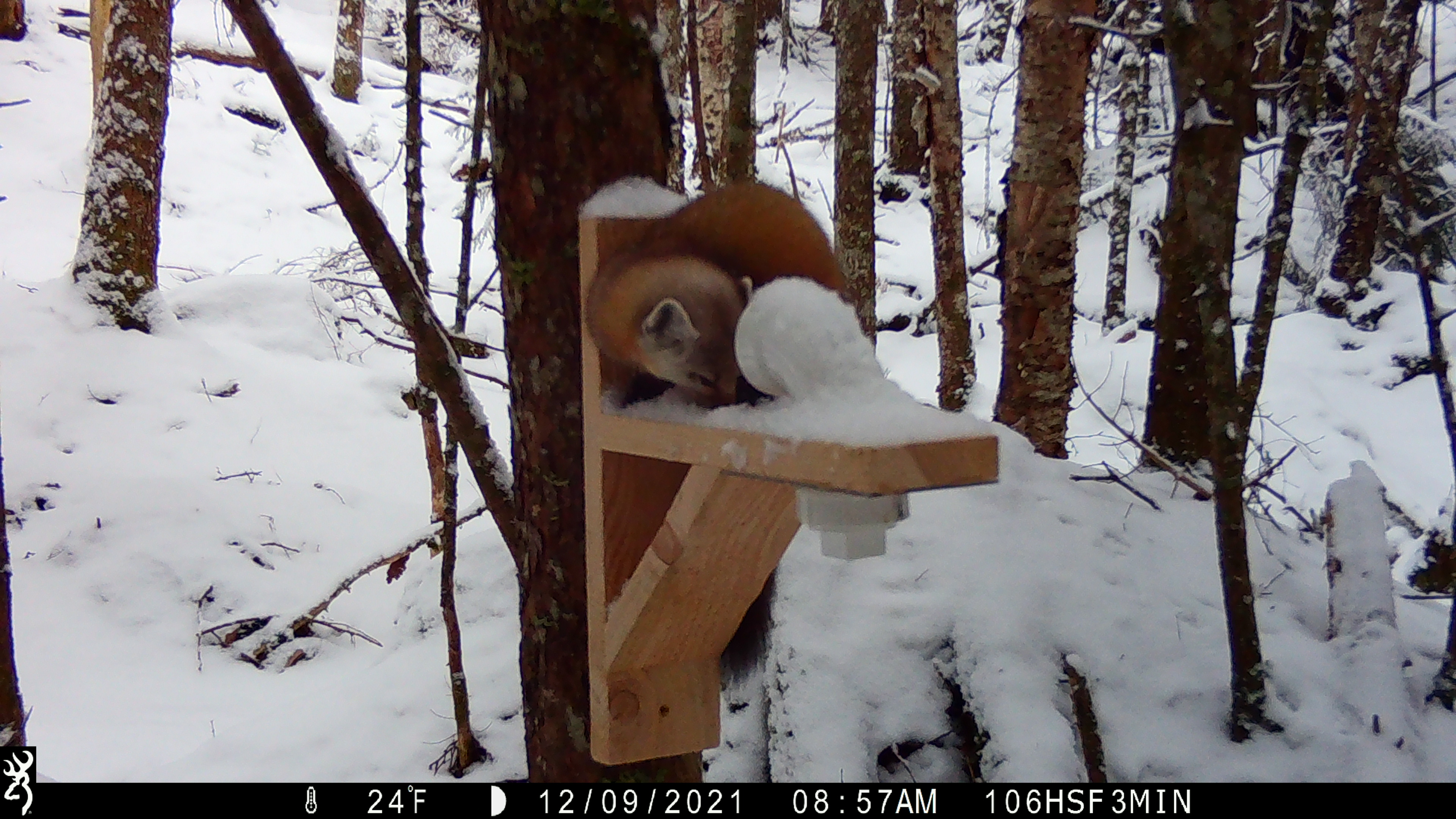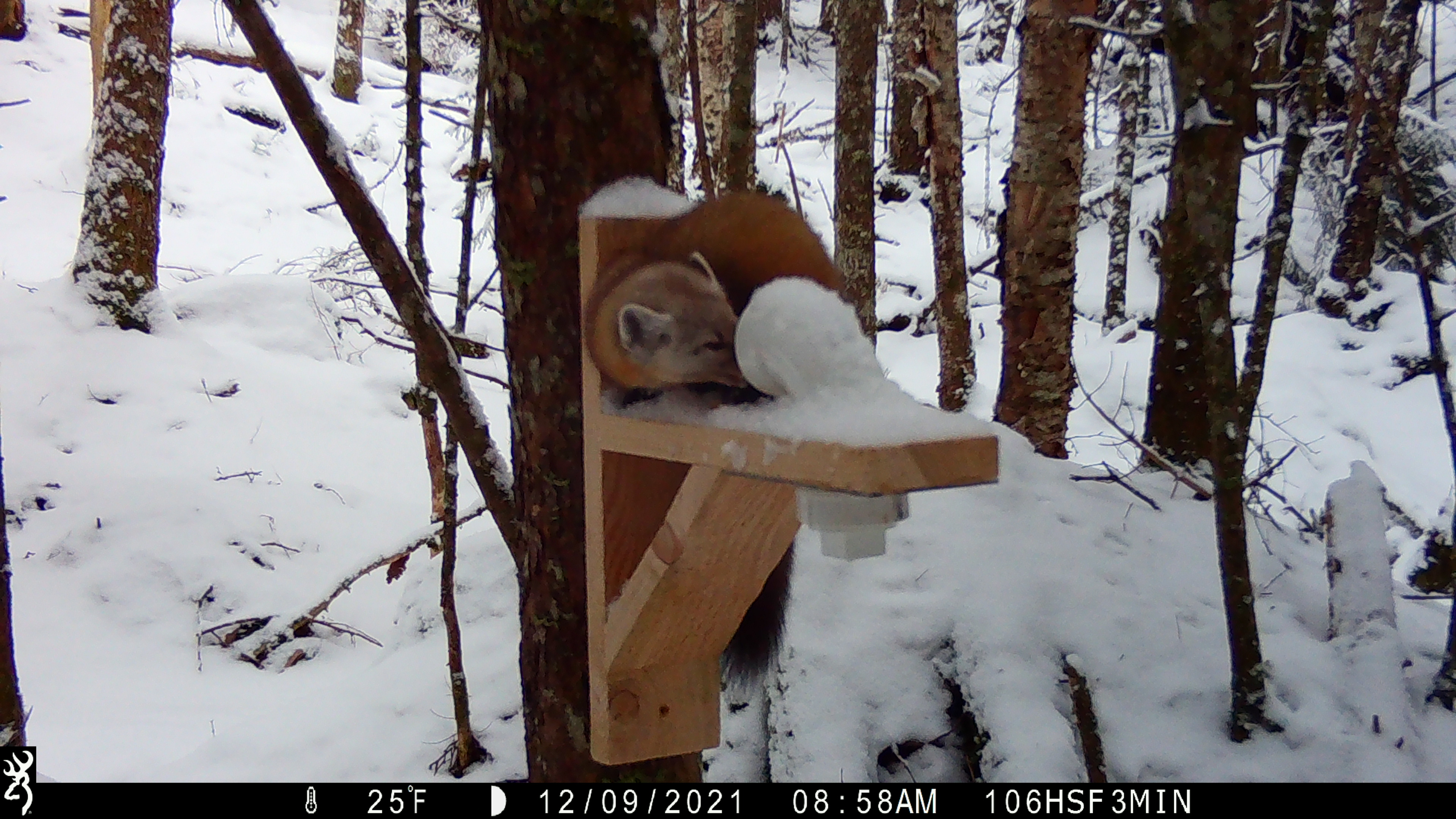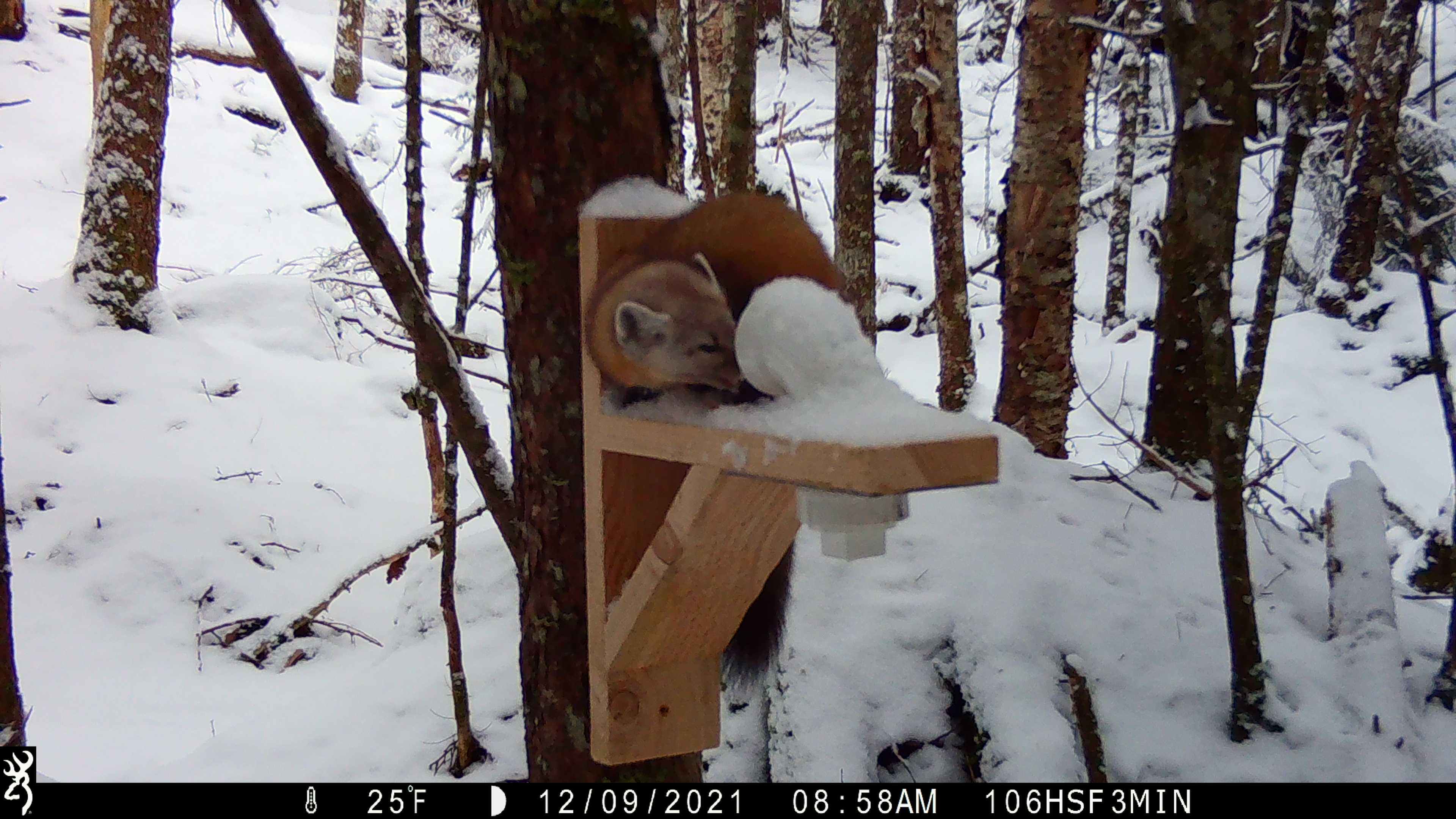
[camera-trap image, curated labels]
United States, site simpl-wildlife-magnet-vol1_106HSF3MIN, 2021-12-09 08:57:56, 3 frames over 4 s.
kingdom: Animalia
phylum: Chordata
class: Mammalia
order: Carnivora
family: Mustelidae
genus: Martes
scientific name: Martes americana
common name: american marten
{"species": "american marten (Martes americana)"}